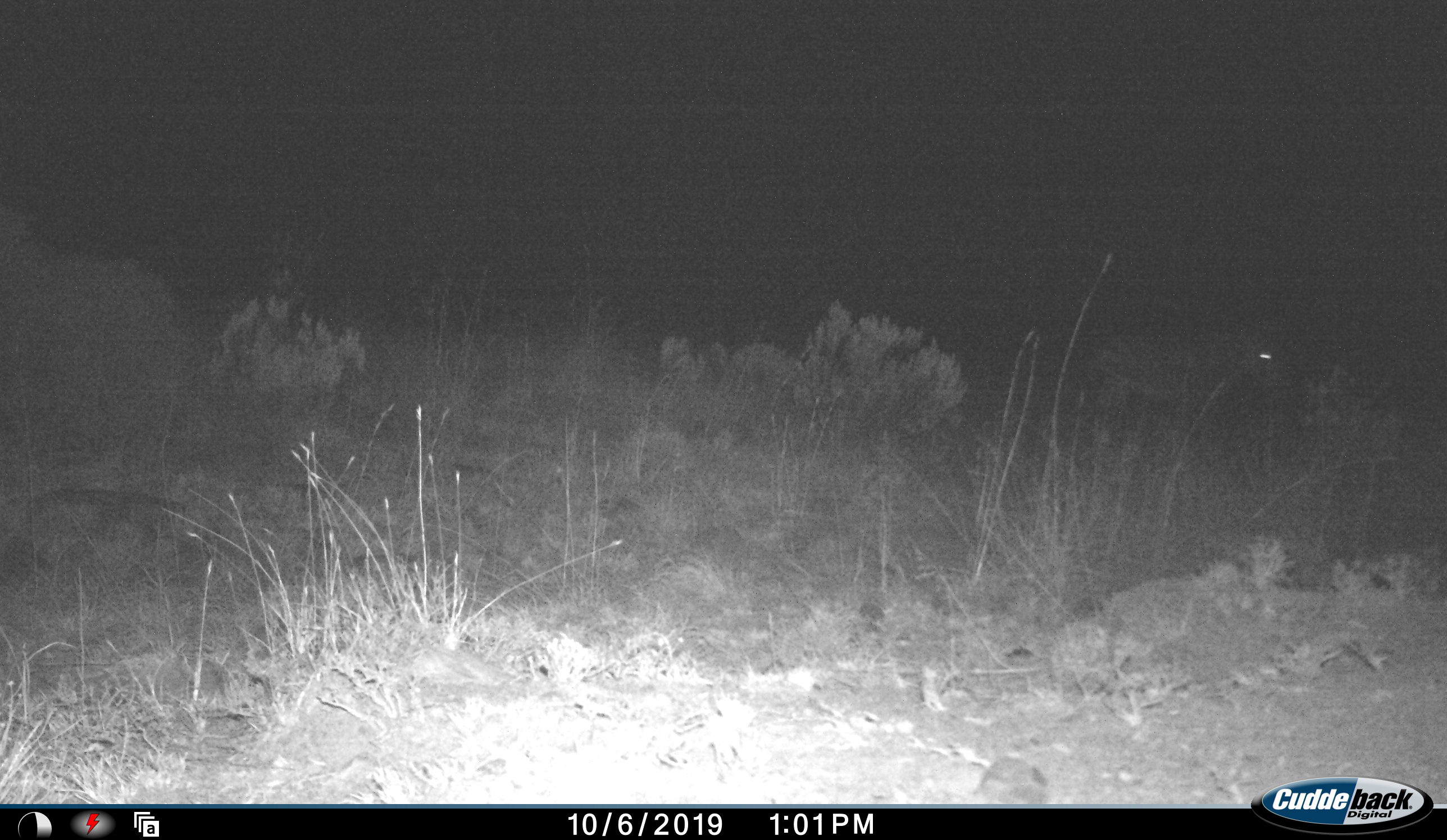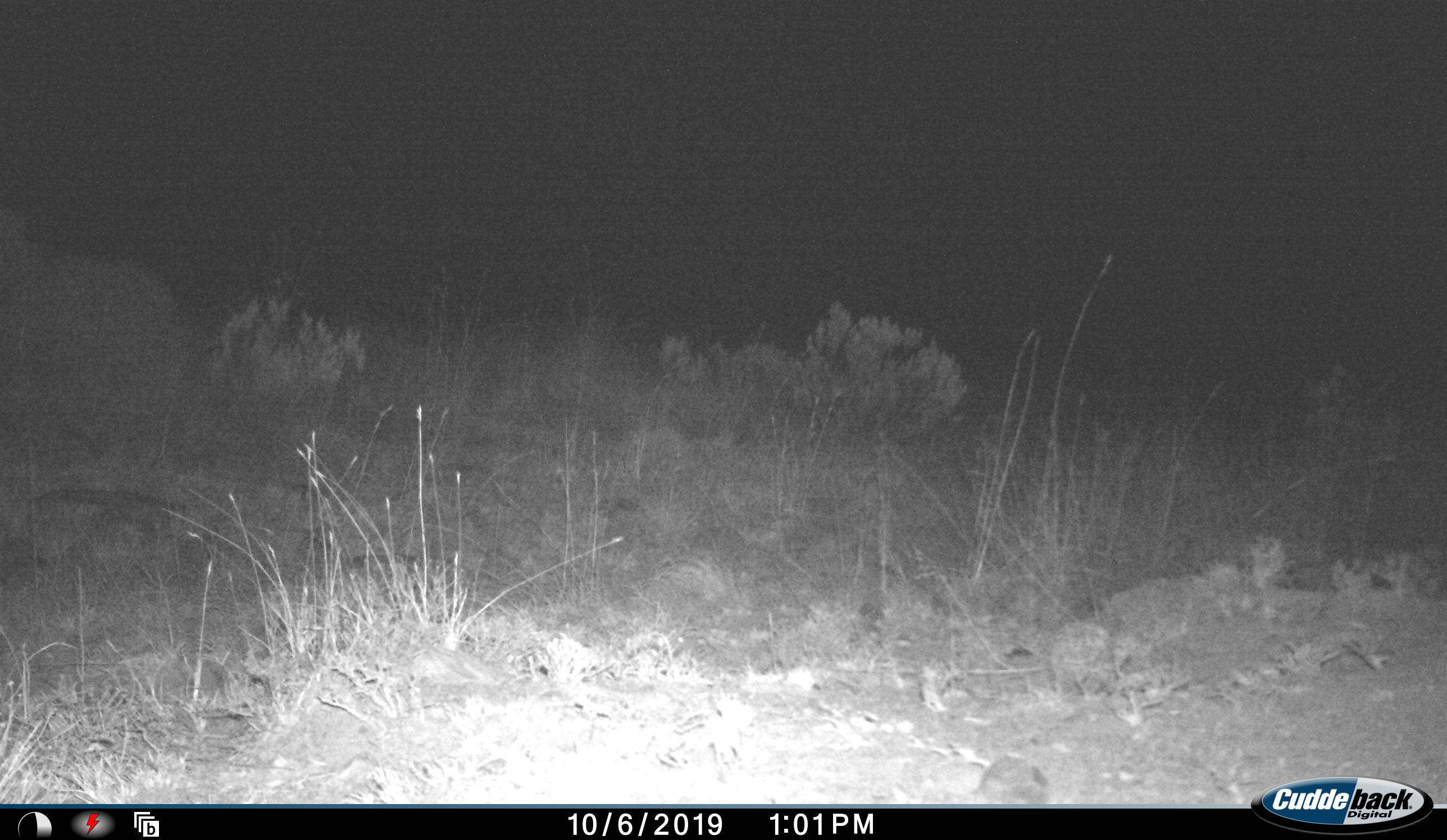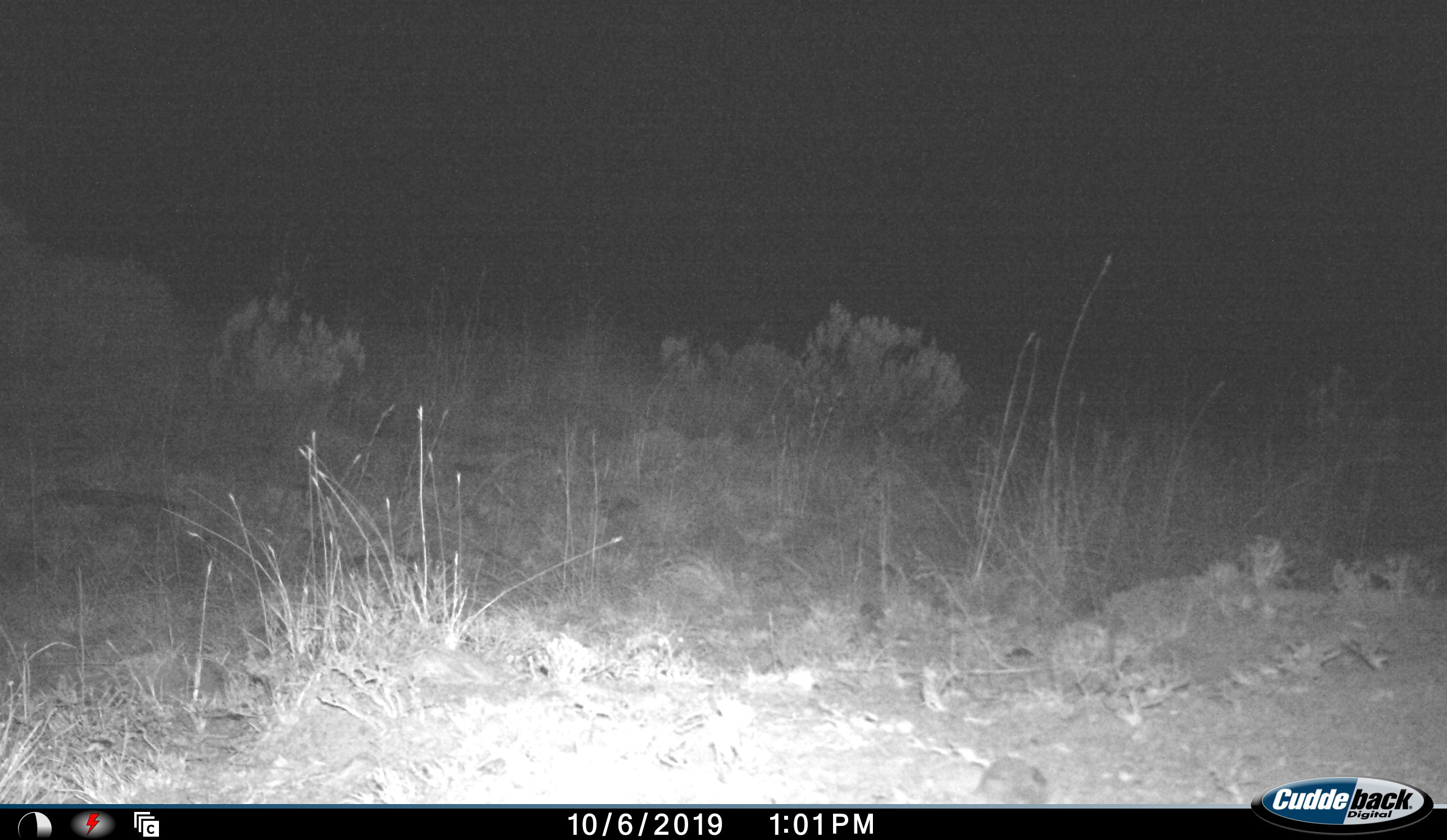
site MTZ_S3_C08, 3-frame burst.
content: unidentified animal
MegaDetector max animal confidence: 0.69